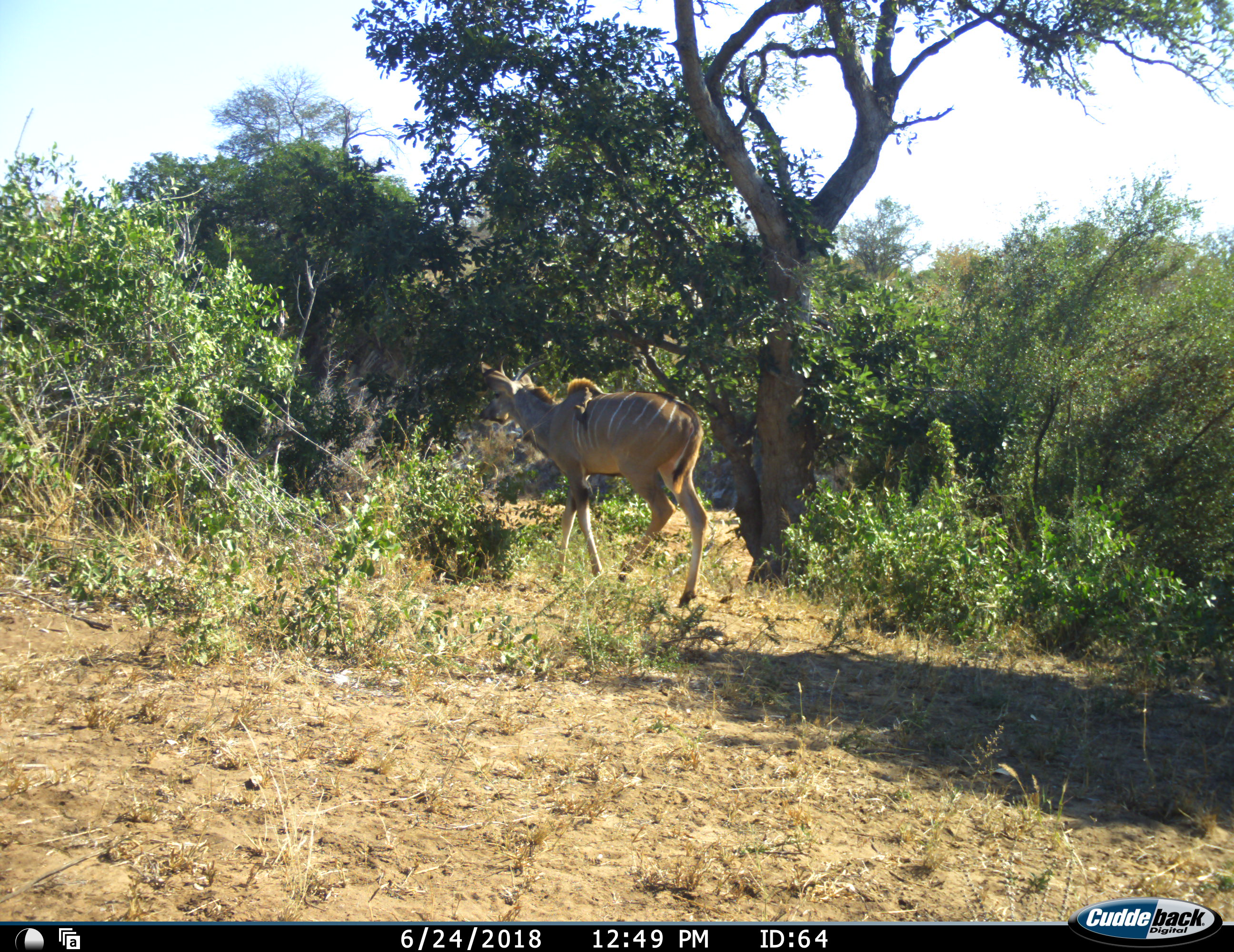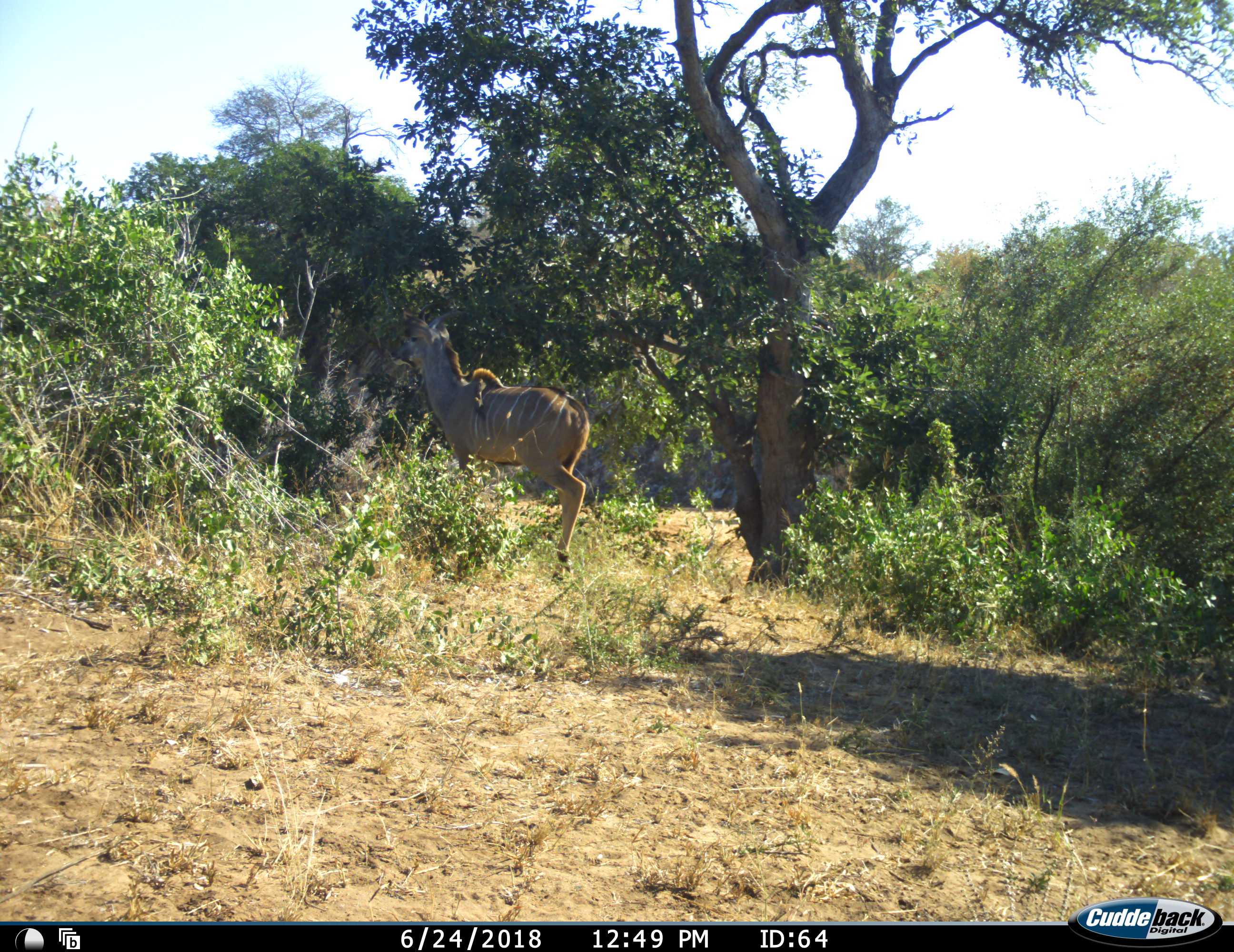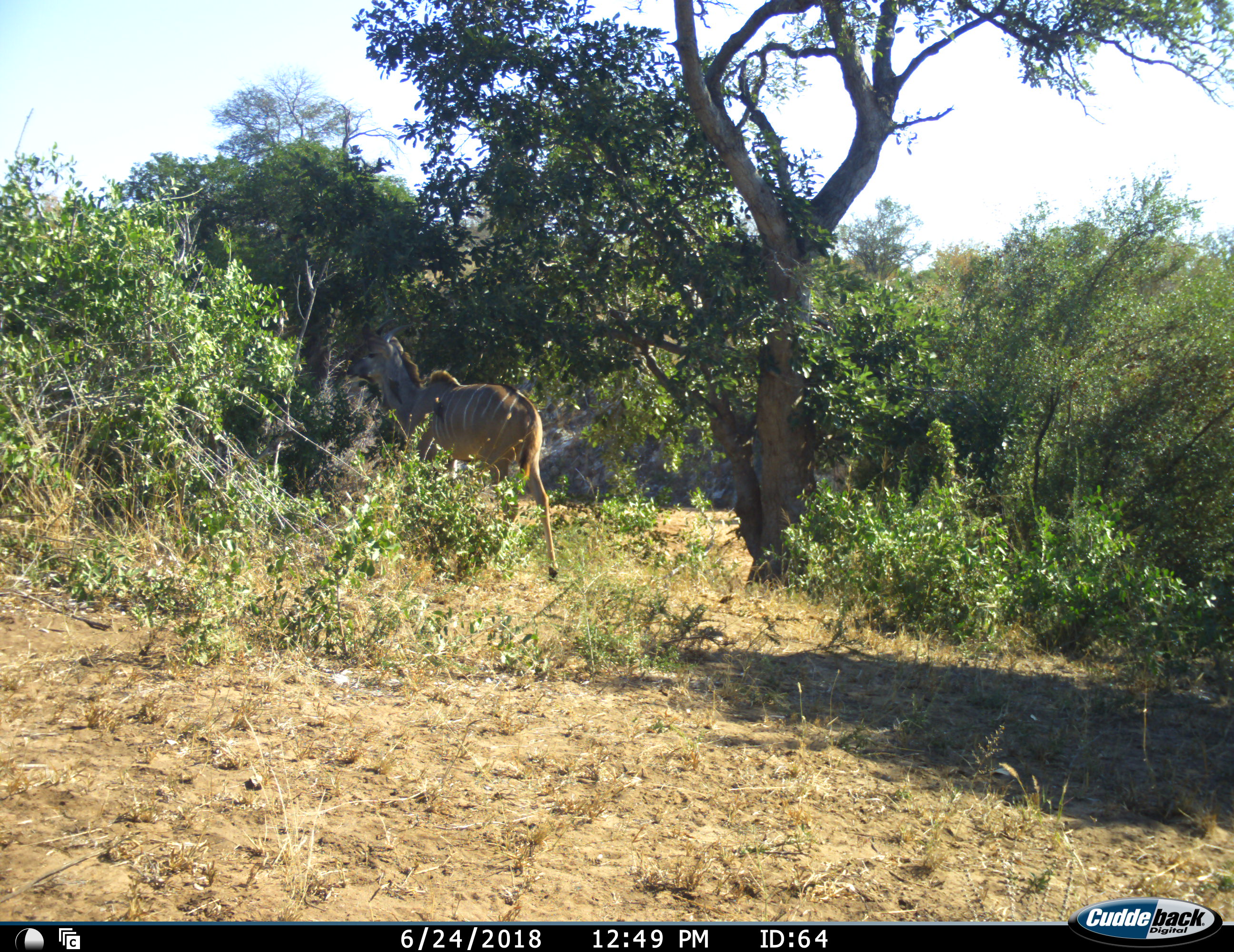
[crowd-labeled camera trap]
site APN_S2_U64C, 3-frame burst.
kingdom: Animalia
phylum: Chordata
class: Mammalia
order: Artiodactyla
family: Bovidae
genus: Tragelaphus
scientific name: Tragelaphus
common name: kudu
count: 1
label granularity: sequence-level